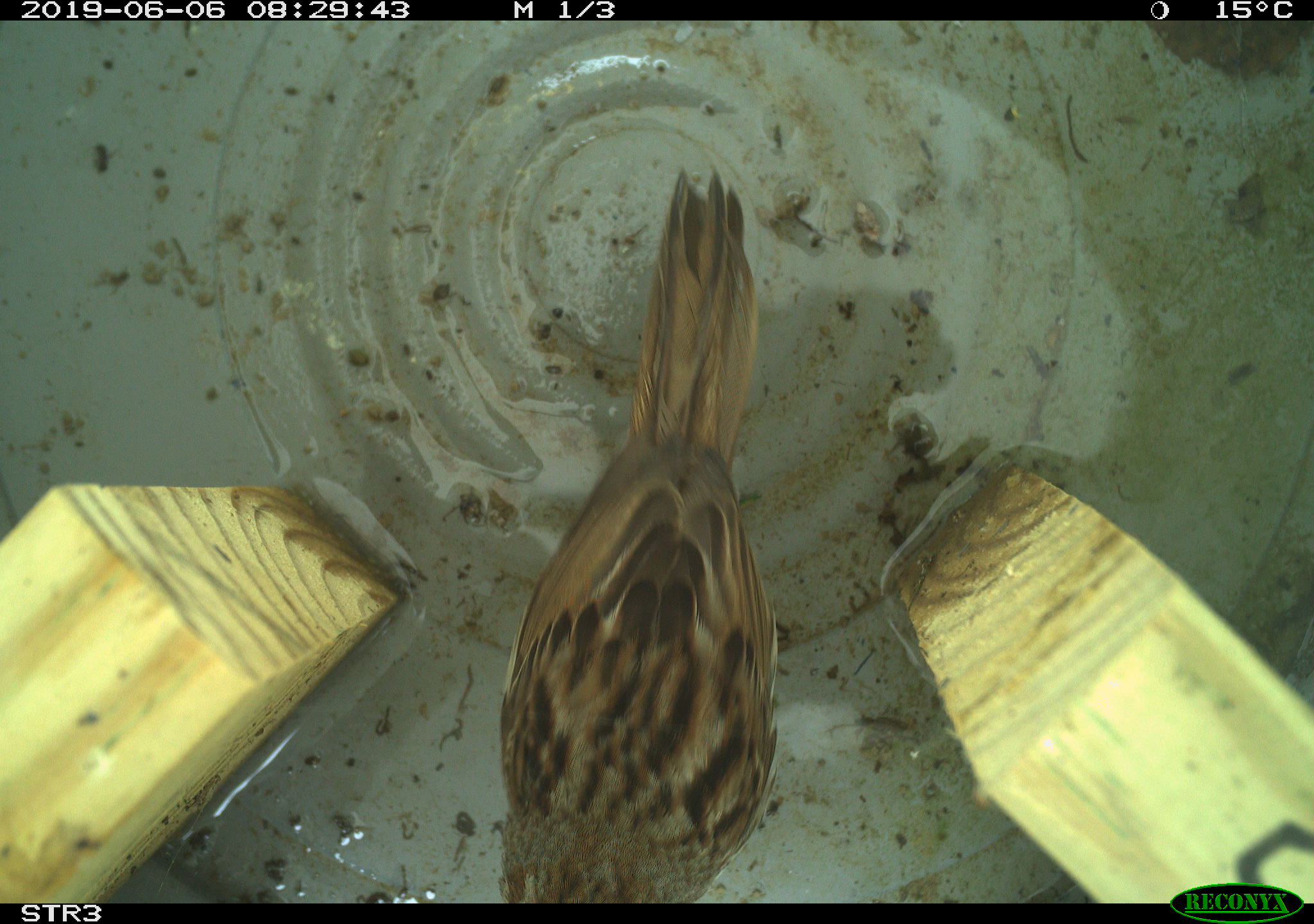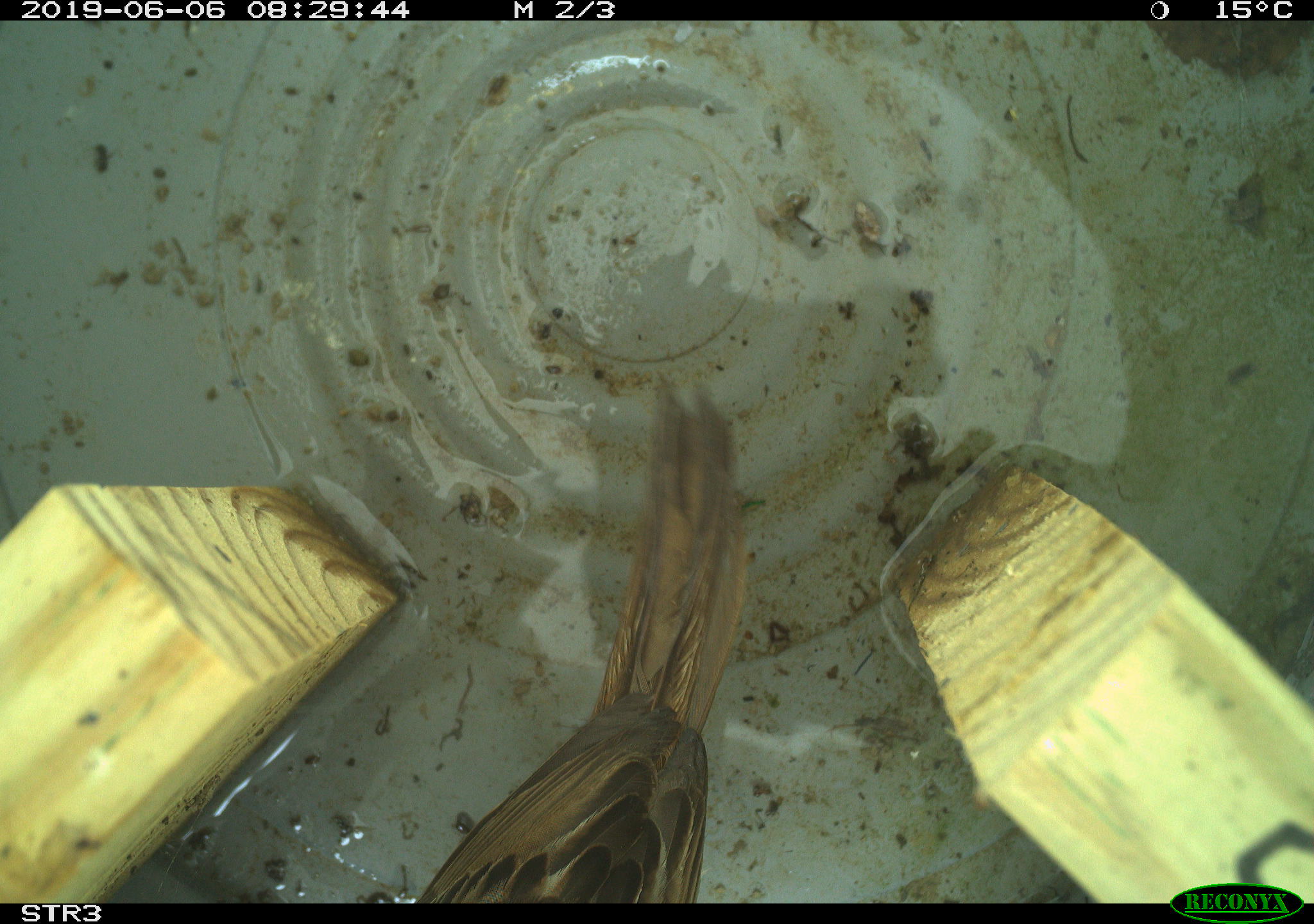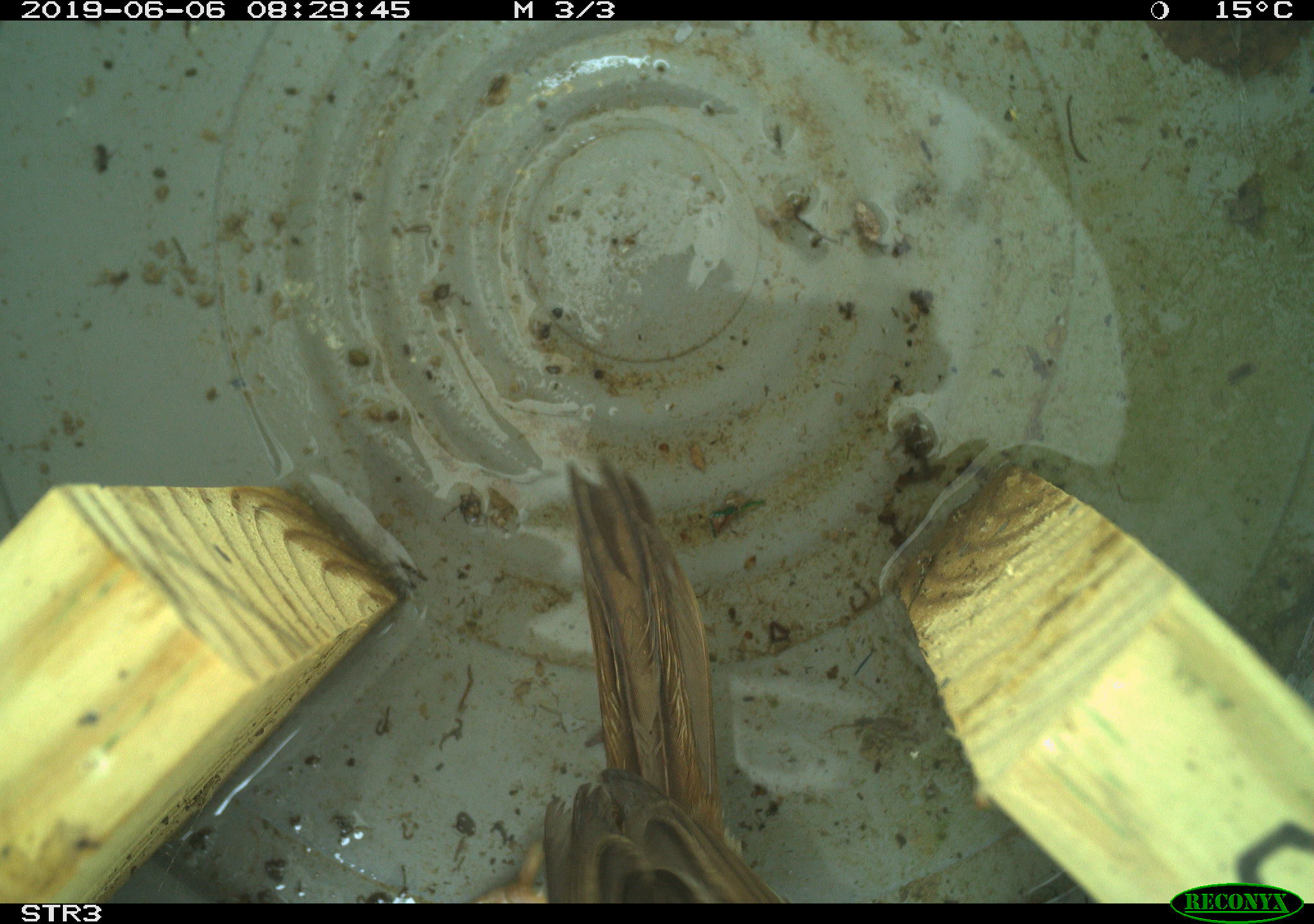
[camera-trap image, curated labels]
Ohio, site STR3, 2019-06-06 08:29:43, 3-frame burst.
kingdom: Animalia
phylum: Chordata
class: Aves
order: Passeriformes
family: Passerellidae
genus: Melospiza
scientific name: Melospiza melodia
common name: song sparrow